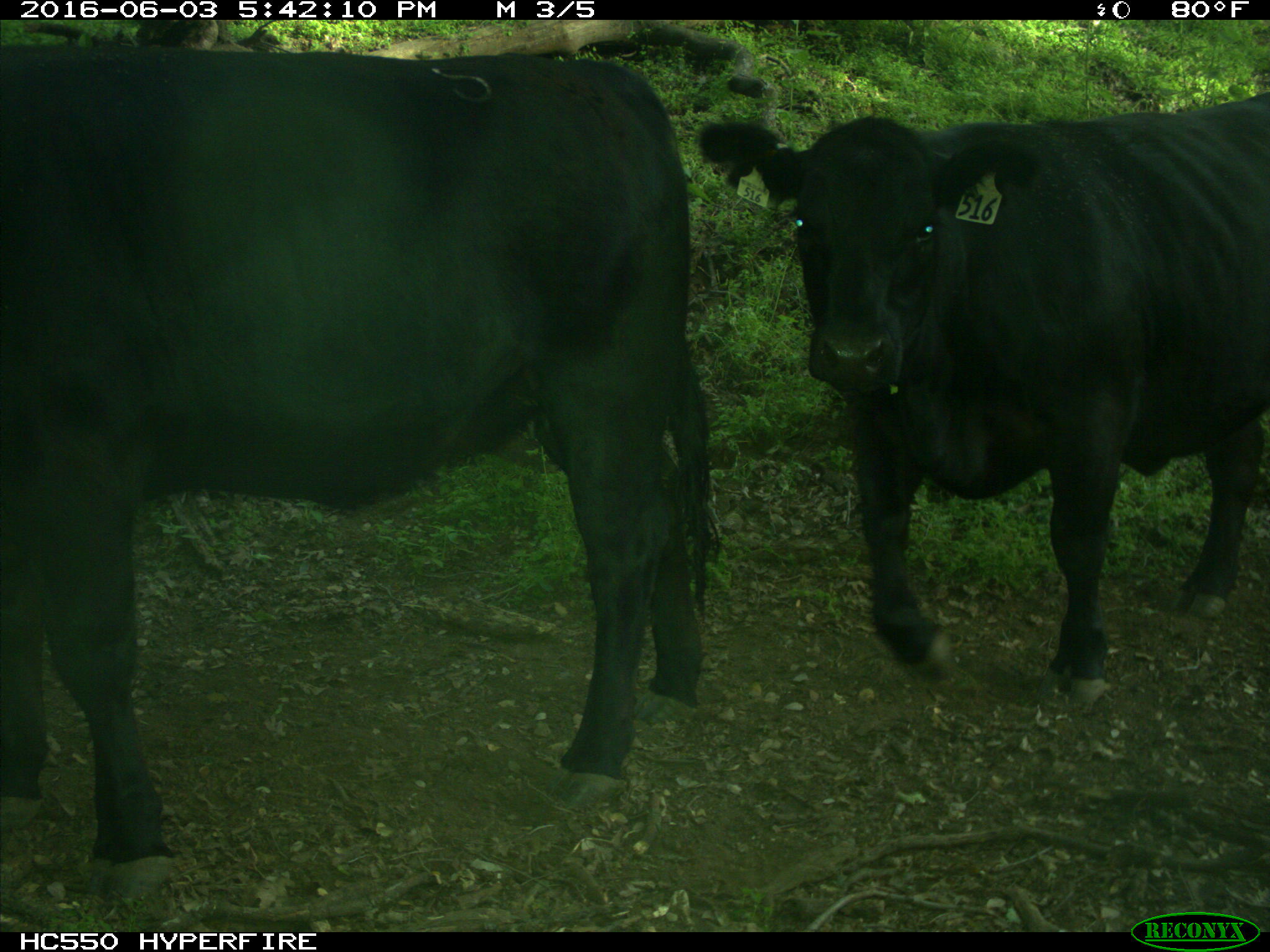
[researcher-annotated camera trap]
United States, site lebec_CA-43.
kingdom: Animalia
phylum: Chordata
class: Mammalia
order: Artiodactyla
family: Bovidae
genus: Bos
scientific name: Bos taurus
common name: domestic cow